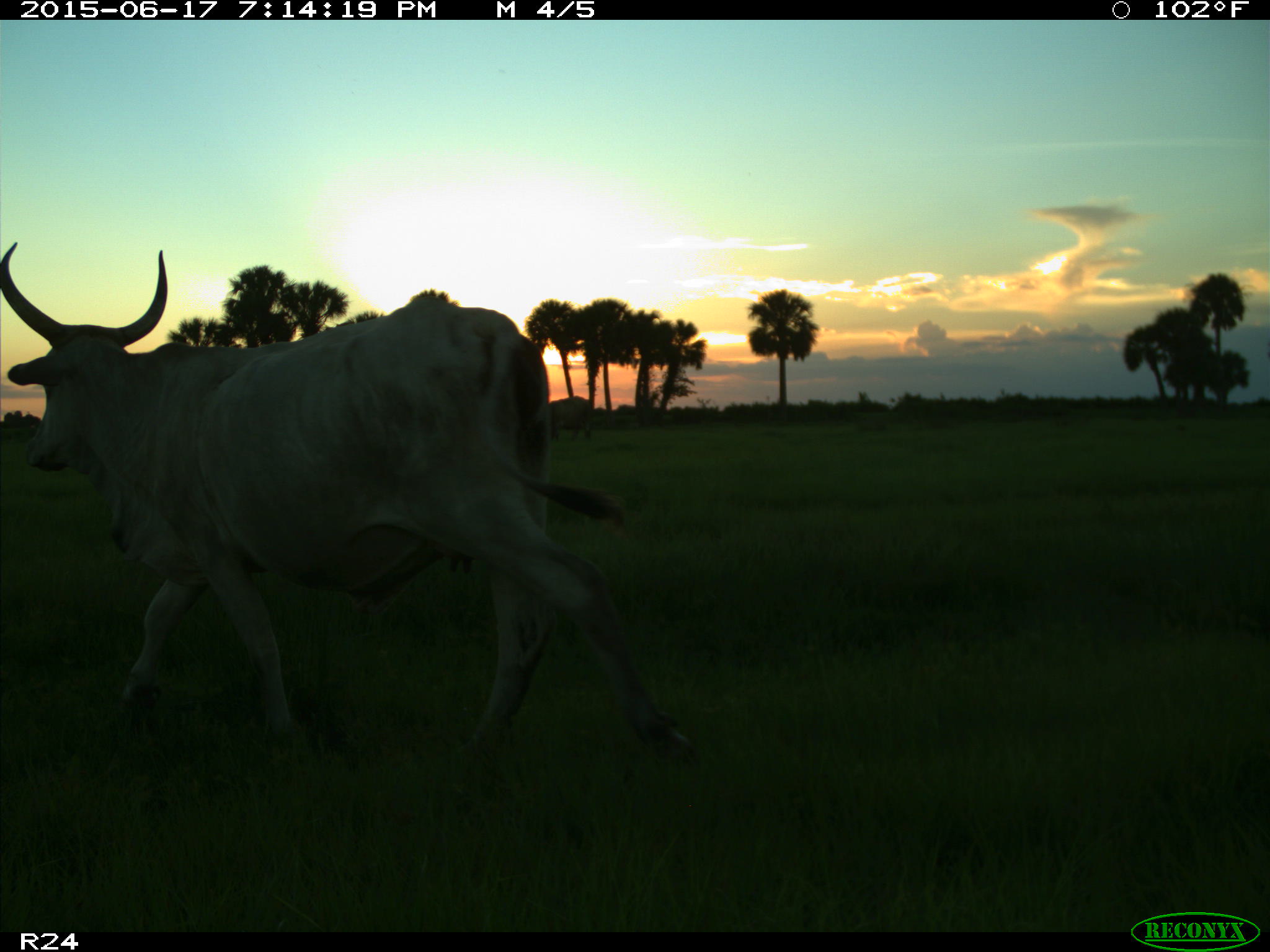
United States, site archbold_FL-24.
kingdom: Animalia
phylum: Chordata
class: Mammalia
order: Artiodactyla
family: Bovidae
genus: Bos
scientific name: Bos taurus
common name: domestic cow